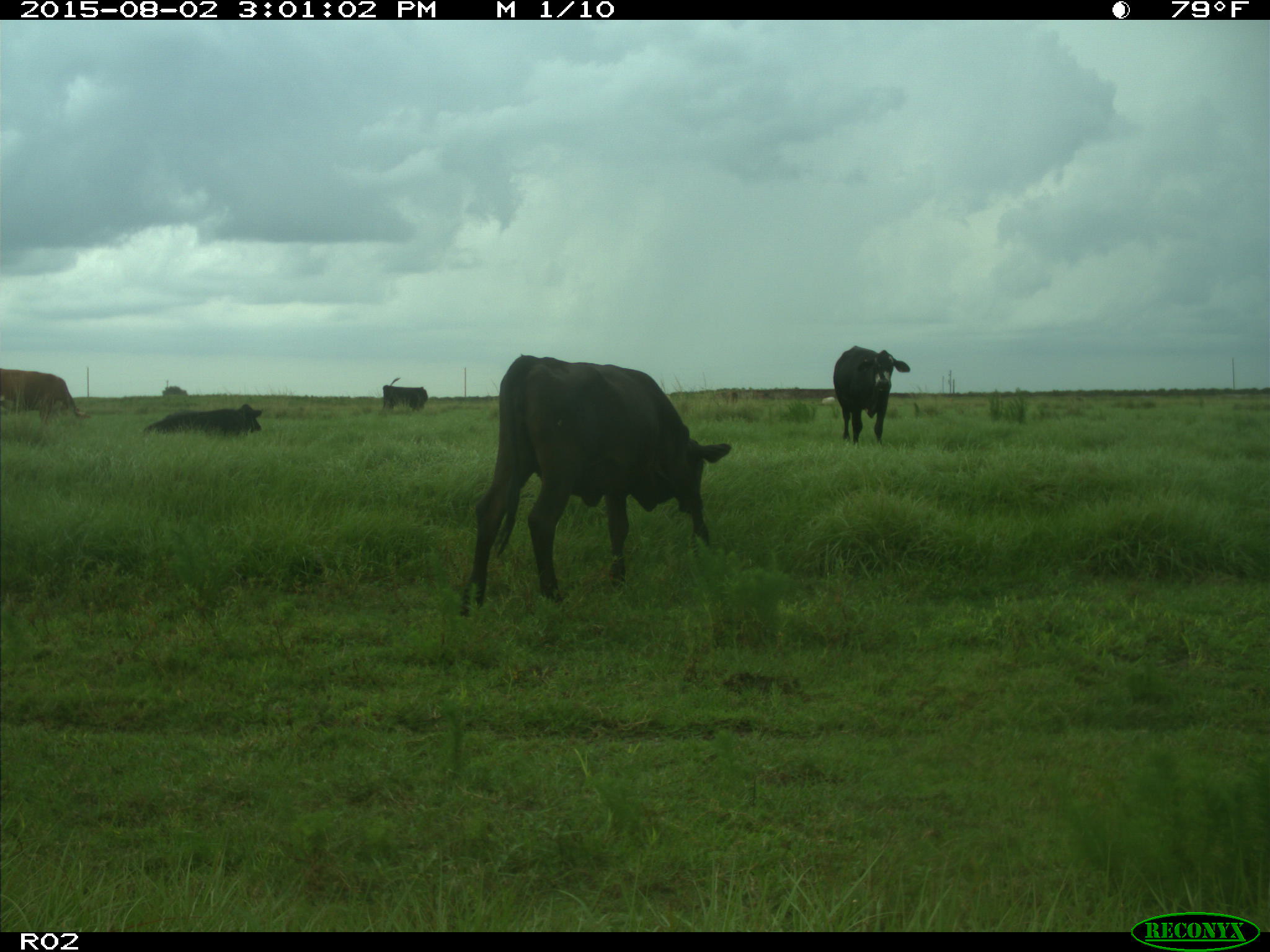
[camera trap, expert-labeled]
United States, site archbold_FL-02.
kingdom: Animalia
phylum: Chordata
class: Mammalia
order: Artiodactyla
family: Bovidae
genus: Bos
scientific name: Bos taurus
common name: domestic cow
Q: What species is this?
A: Bos taurus (domestic cow).